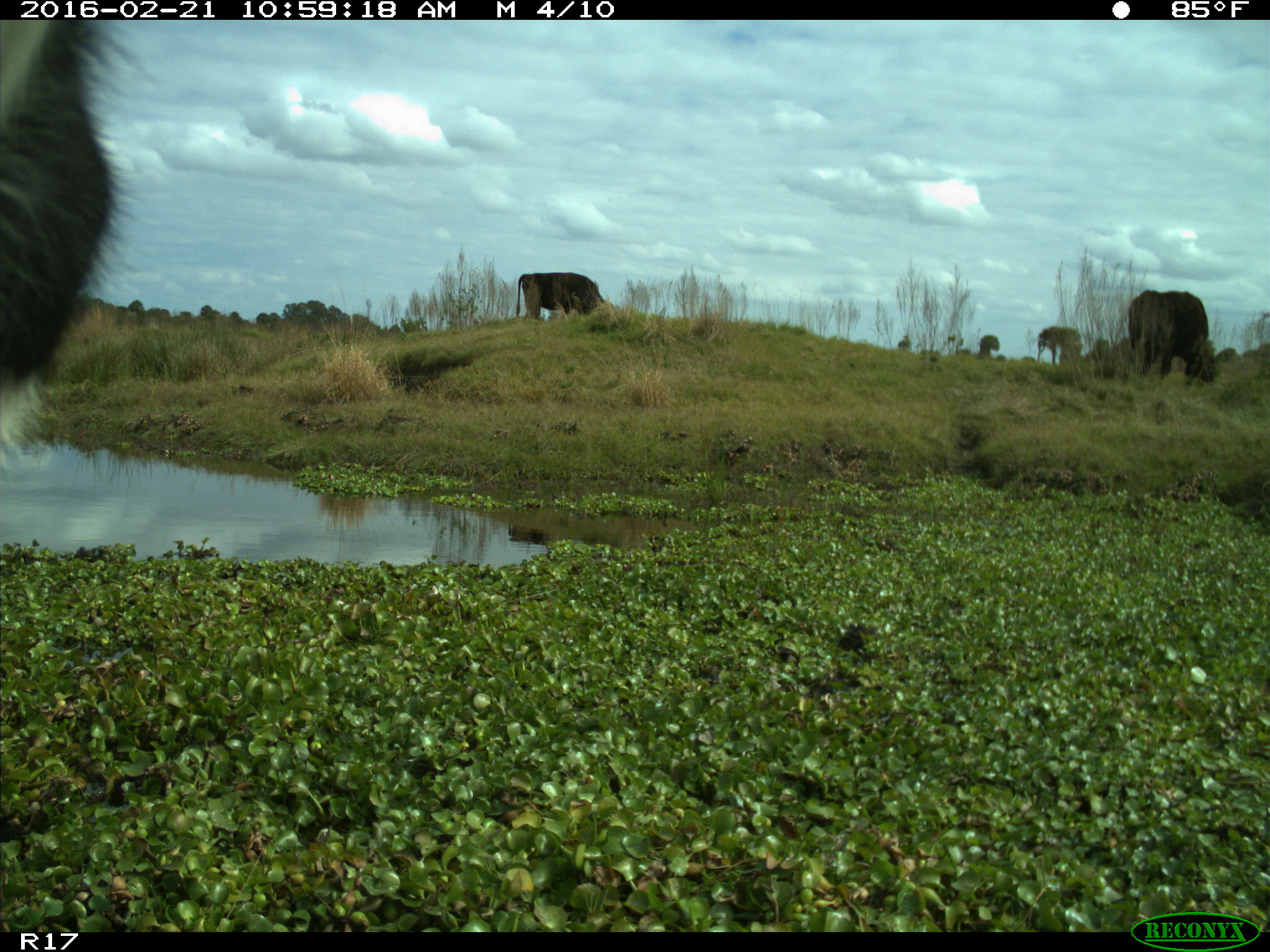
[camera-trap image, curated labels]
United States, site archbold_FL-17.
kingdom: Animalia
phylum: Chordata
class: Mammalia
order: Artiodactyla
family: Bovidae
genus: Bos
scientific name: Bos taurus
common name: domestic cow